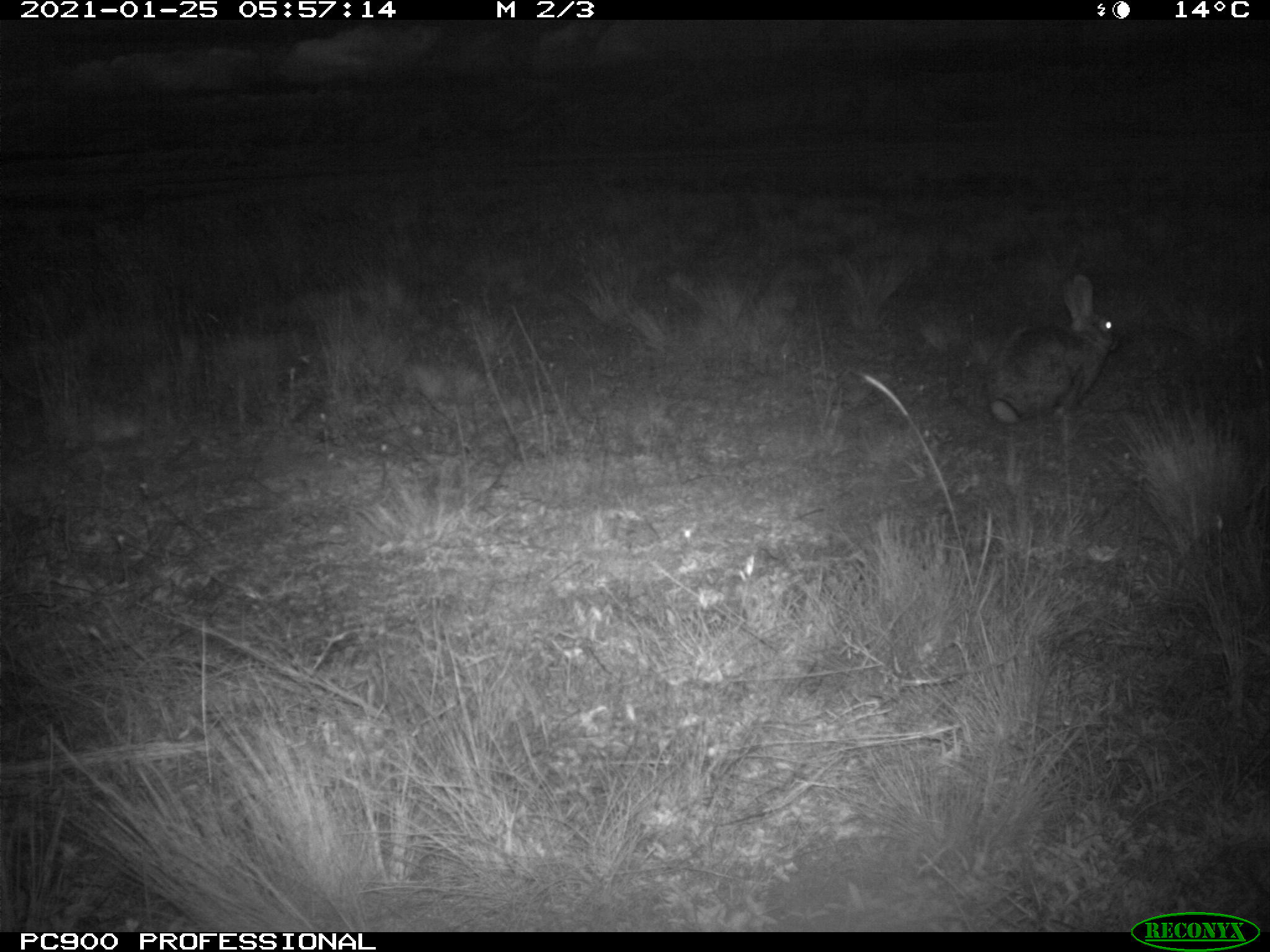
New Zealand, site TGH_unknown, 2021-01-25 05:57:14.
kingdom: Animalia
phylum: Chordata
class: Mammalia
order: Lagomorpha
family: Leporidae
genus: Oryctolagus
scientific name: Oryctolagus cuniculus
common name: european rabbit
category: rabbit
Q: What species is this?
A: Rabbit (european rabbit) (Oryctolagus cuniculus).